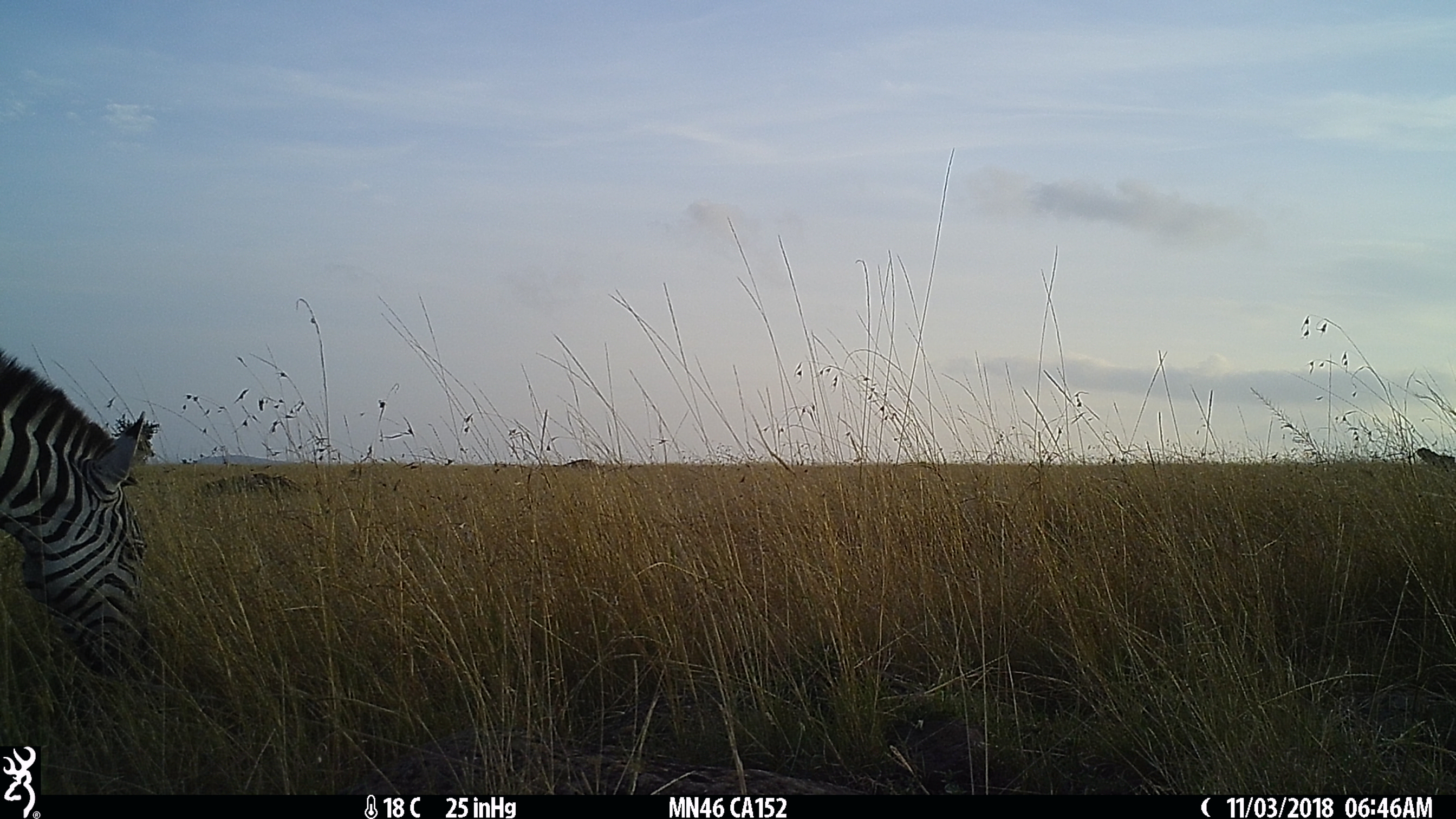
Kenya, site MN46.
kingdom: Animalia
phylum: Chordata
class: Mammalia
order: Perissodactyla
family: Equidae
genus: Equus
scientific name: Equus quagga burchellii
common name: burchell's zebra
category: zebra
Zebra (burchell's zebra) (Equus quagga burchellii).